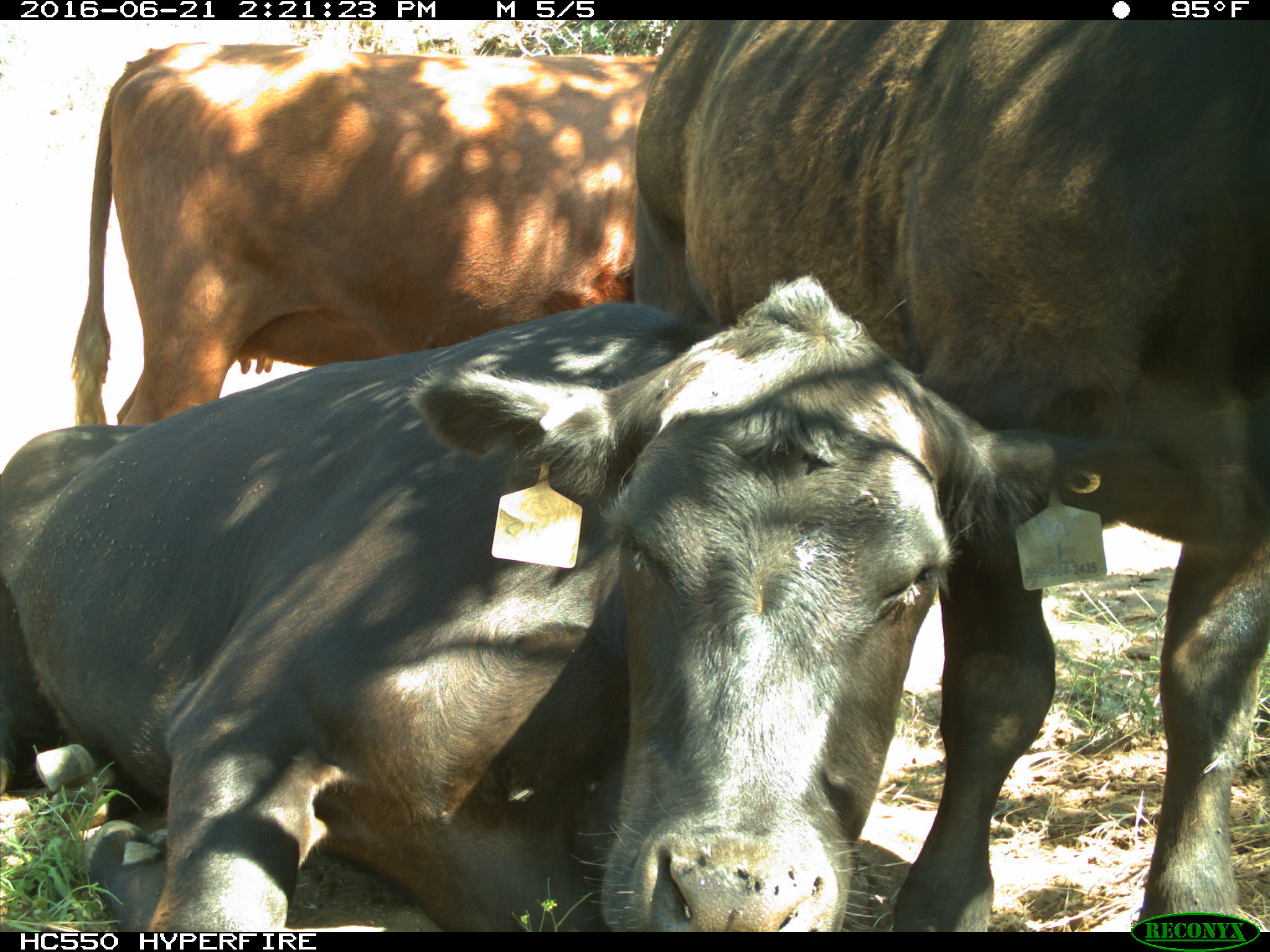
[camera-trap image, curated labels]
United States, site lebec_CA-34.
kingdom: Animalia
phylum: Chordata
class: Mammalia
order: Artiodactyla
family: Bovidae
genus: Bos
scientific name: Bos taurus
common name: domestic cow